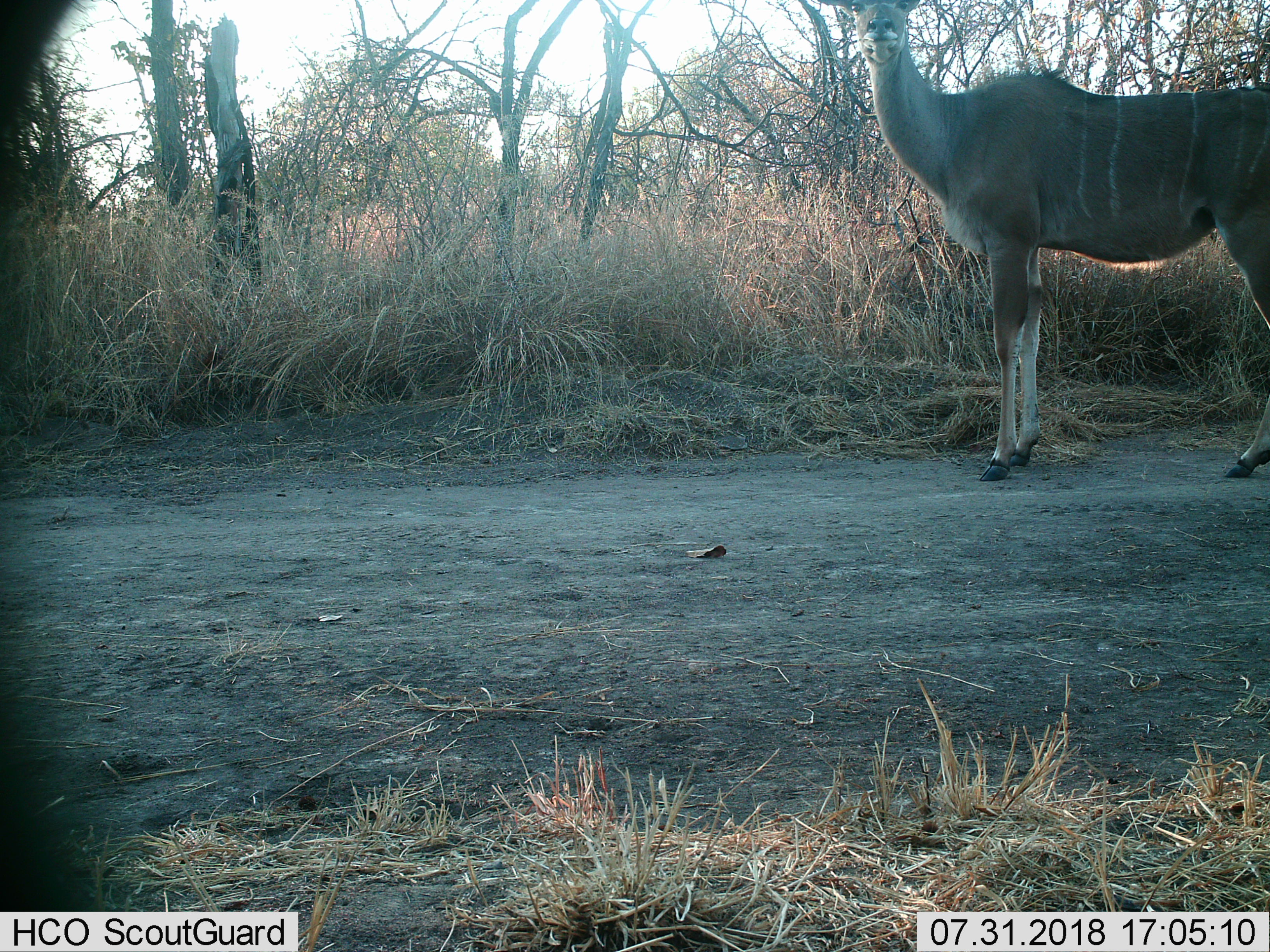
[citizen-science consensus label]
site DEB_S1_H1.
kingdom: Animalia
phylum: Chordata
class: Mammalia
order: Artiodactyla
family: Bovidae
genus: Tragelaphus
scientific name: Tragelaphus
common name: kudu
Kudu (Tragelaphus), count 1. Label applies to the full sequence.